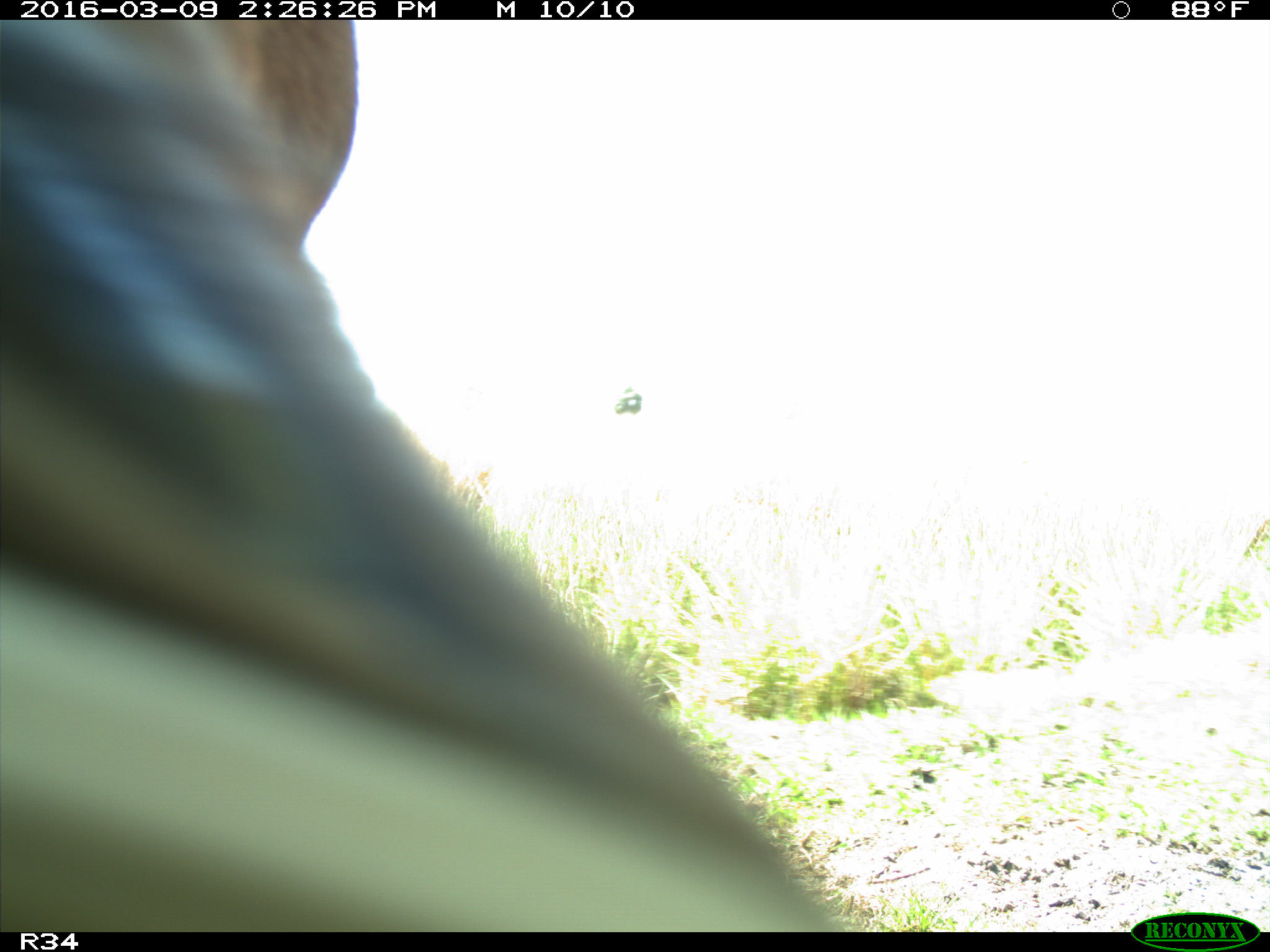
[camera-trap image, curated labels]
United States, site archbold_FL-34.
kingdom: Animalia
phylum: Chordata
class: Mammalia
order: Artiodactyla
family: Bovidae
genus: Bos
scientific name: Bos taurus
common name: domestic cow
Bos taurus (domestic cow).